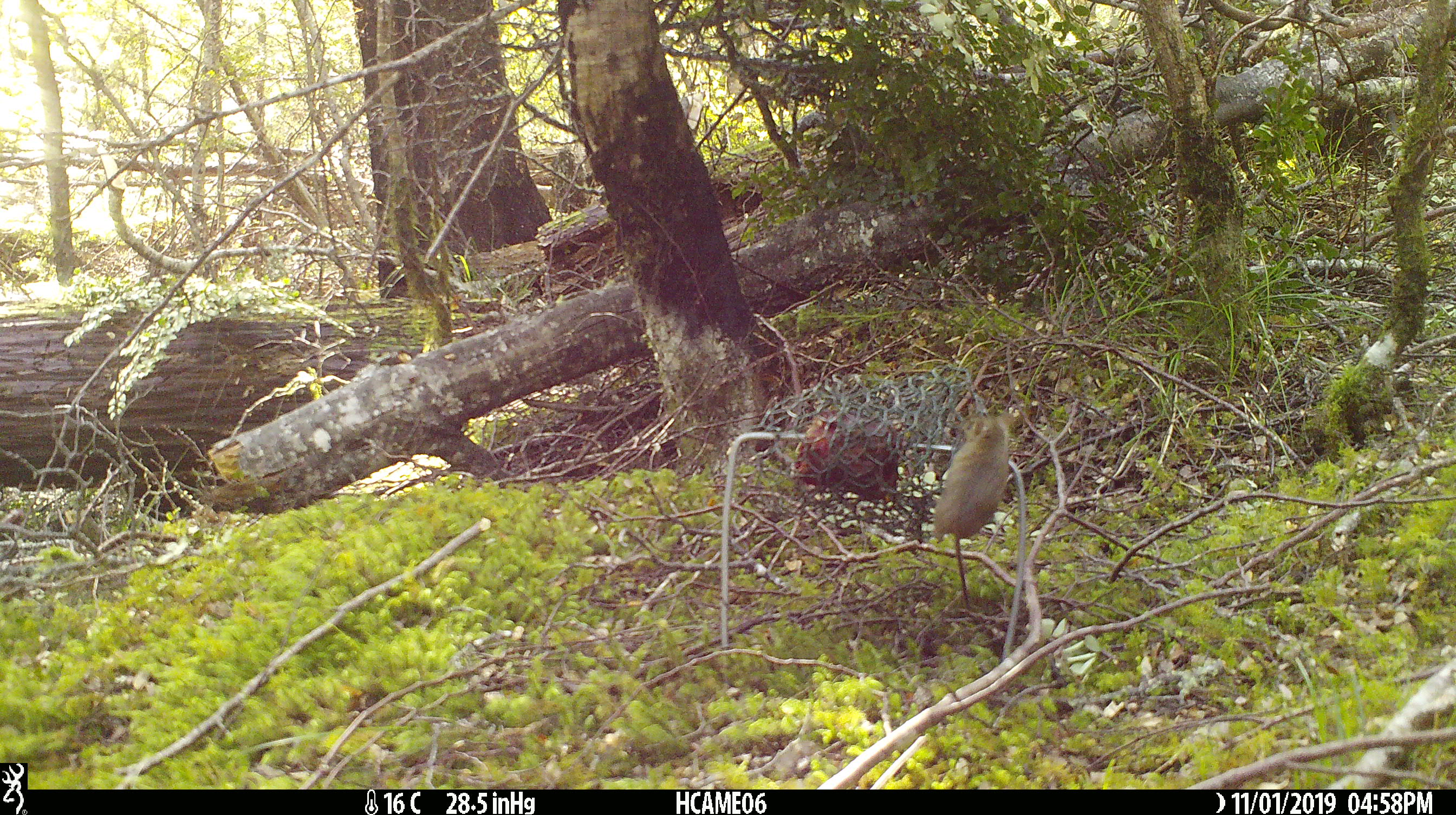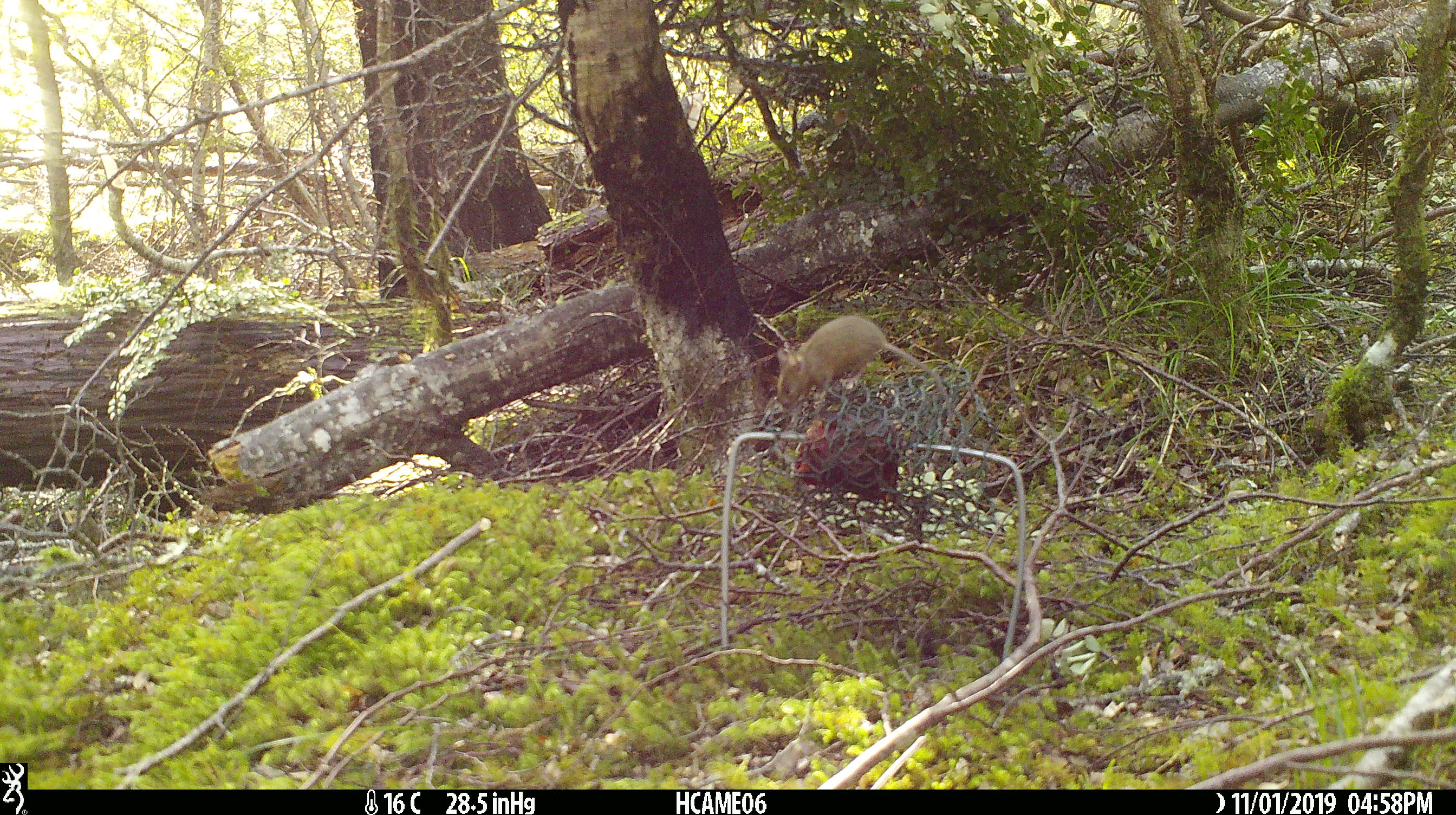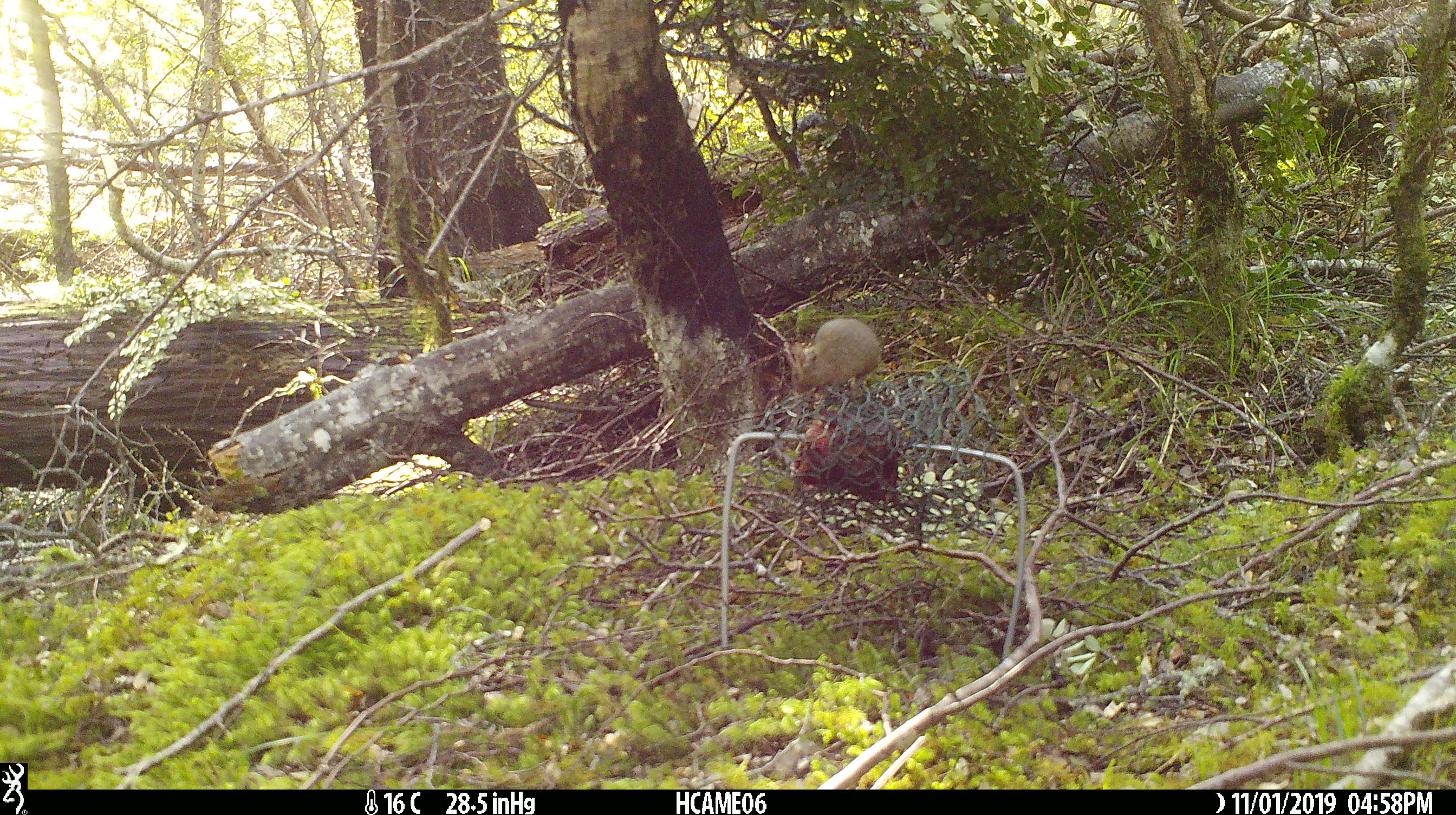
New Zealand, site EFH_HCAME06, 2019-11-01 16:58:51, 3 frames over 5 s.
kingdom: Animalia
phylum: Chordata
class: Mammalia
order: Rodentia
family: Muridae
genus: Mus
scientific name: Mus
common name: mouse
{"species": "mouse (Mus)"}